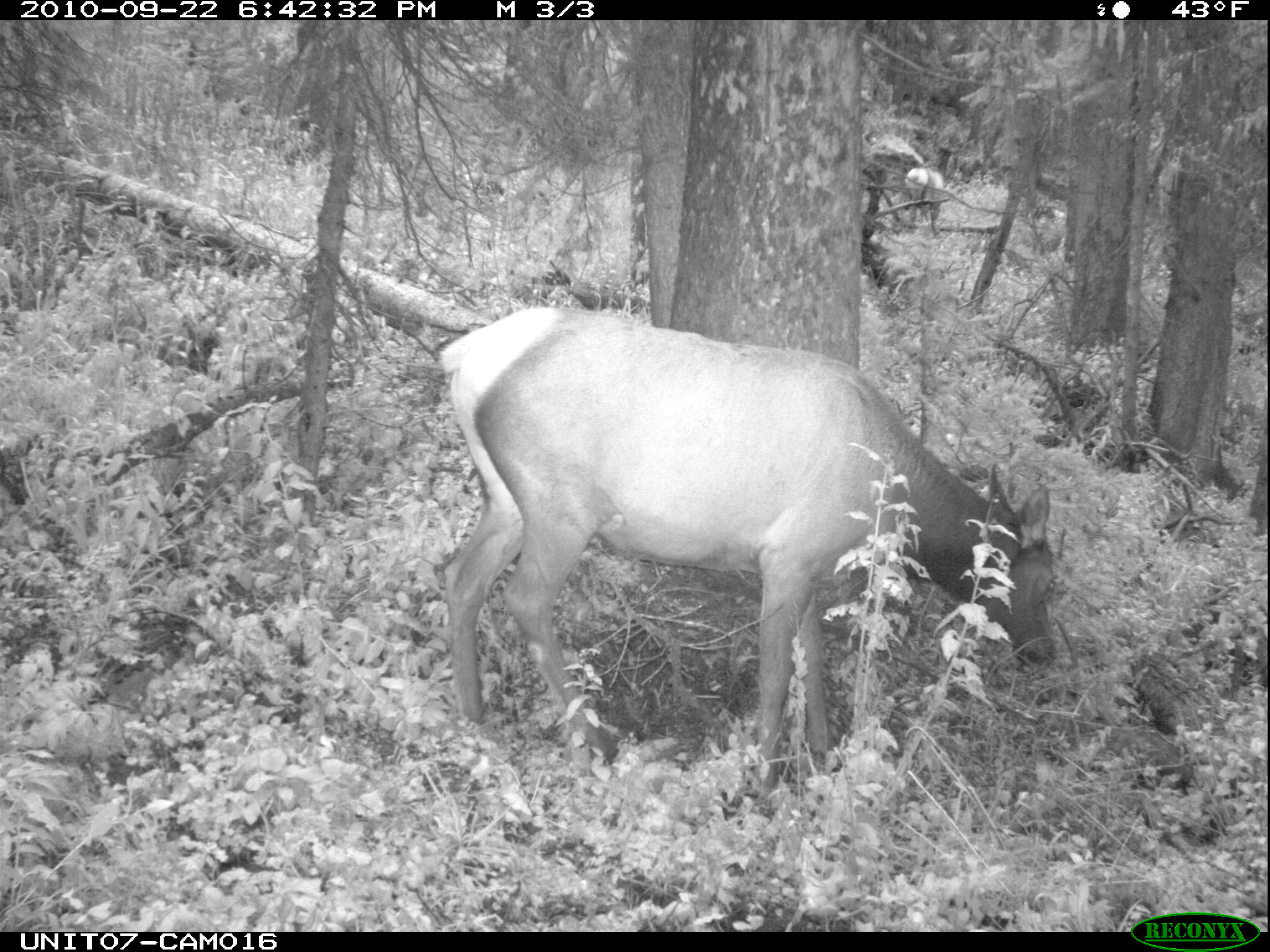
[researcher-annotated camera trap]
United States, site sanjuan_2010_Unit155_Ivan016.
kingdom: Animalia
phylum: Chordata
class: Mammalia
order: Artiodactyla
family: Cervidae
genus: Cervus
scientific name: Cervus elaphus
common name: red deer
Cervus elaphus (red deer).